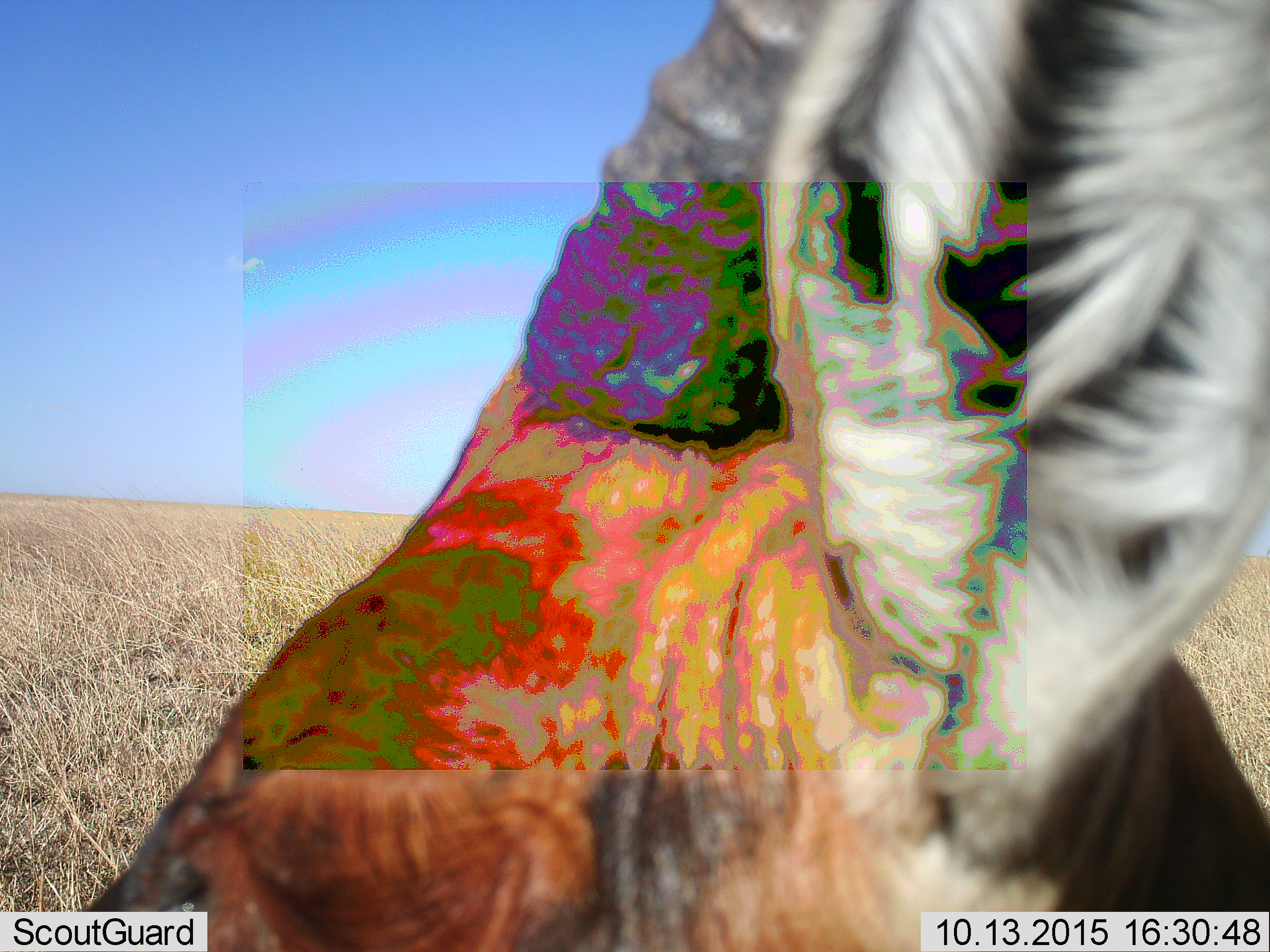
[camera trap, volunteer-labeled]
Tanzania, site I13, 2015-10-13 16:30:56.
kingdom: Animalia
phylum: Chordata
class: Mammalia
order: Artiodactyla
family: Bovidae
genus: Damaliscus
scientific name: Damaliscus lunatus jimela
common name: topi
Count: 1.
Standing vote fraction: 60%.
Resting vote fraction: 40%.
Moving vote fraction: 0%.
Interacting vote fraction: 0%.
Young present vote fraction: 0%.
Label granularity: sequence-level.